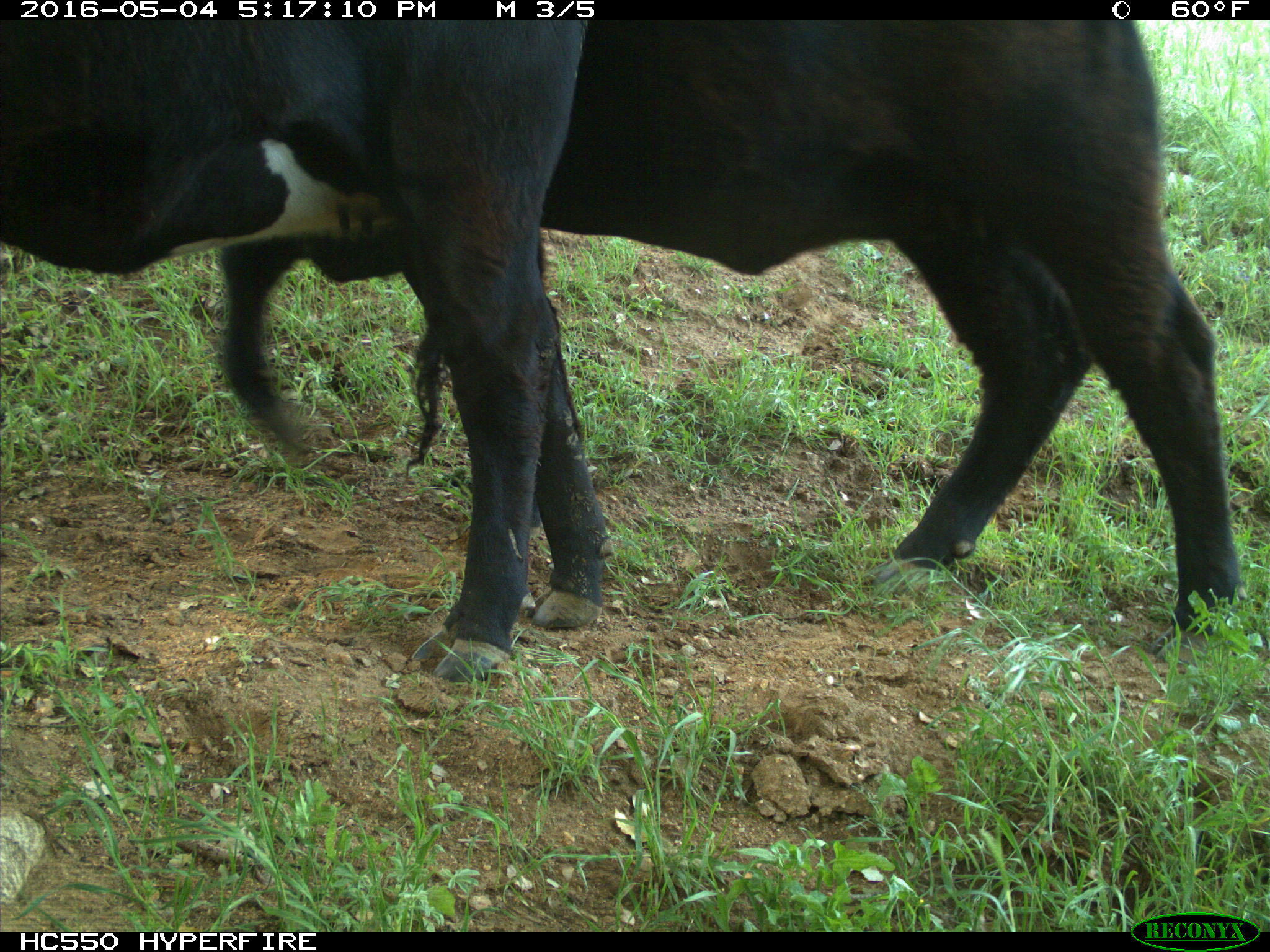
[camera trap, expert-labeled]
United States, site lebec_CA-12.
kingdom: Animalia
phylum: Chordata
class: Mammalia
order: Artiodactyla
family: Bovidae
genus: Bos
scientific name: Bos taurus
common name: domestic cow